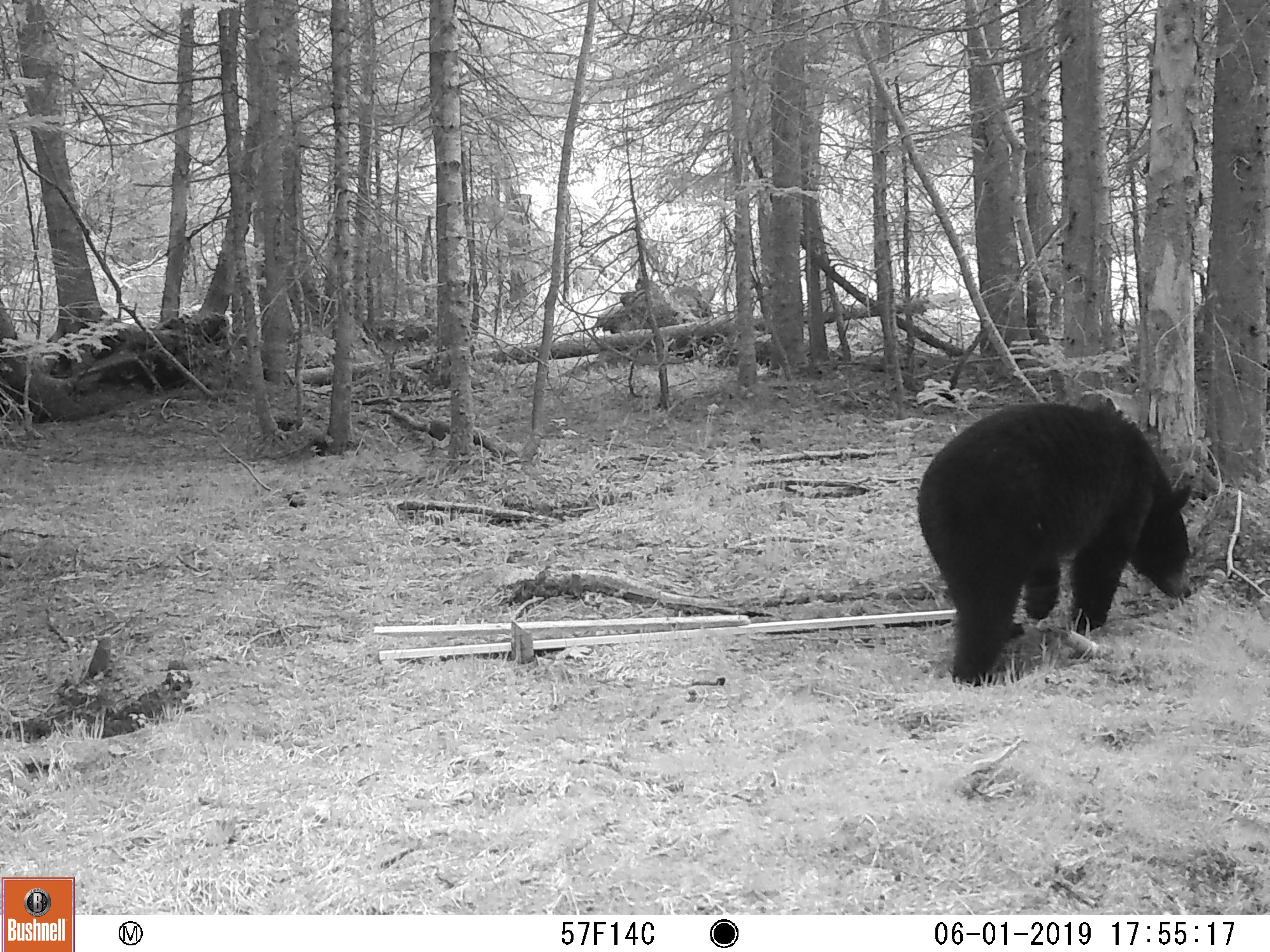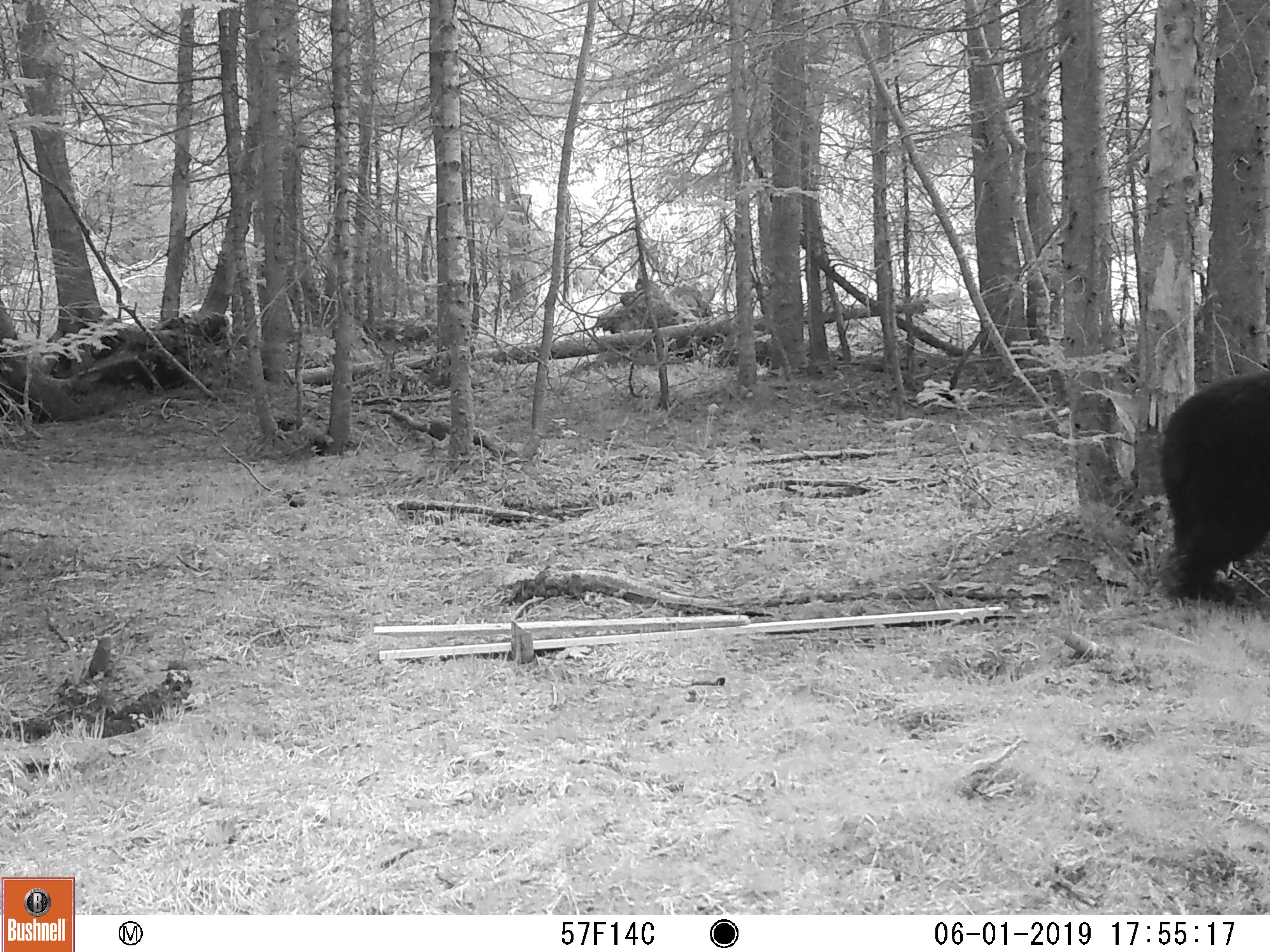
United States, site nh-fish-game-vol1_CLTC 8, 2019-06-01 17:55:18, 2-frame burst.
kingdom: Animalia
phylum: Chordata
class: Mammalia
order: Carnivora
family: Ursidae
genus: Ursus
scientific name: Ursus americanus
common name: black bear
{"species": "black bear (Ursus americanus)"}